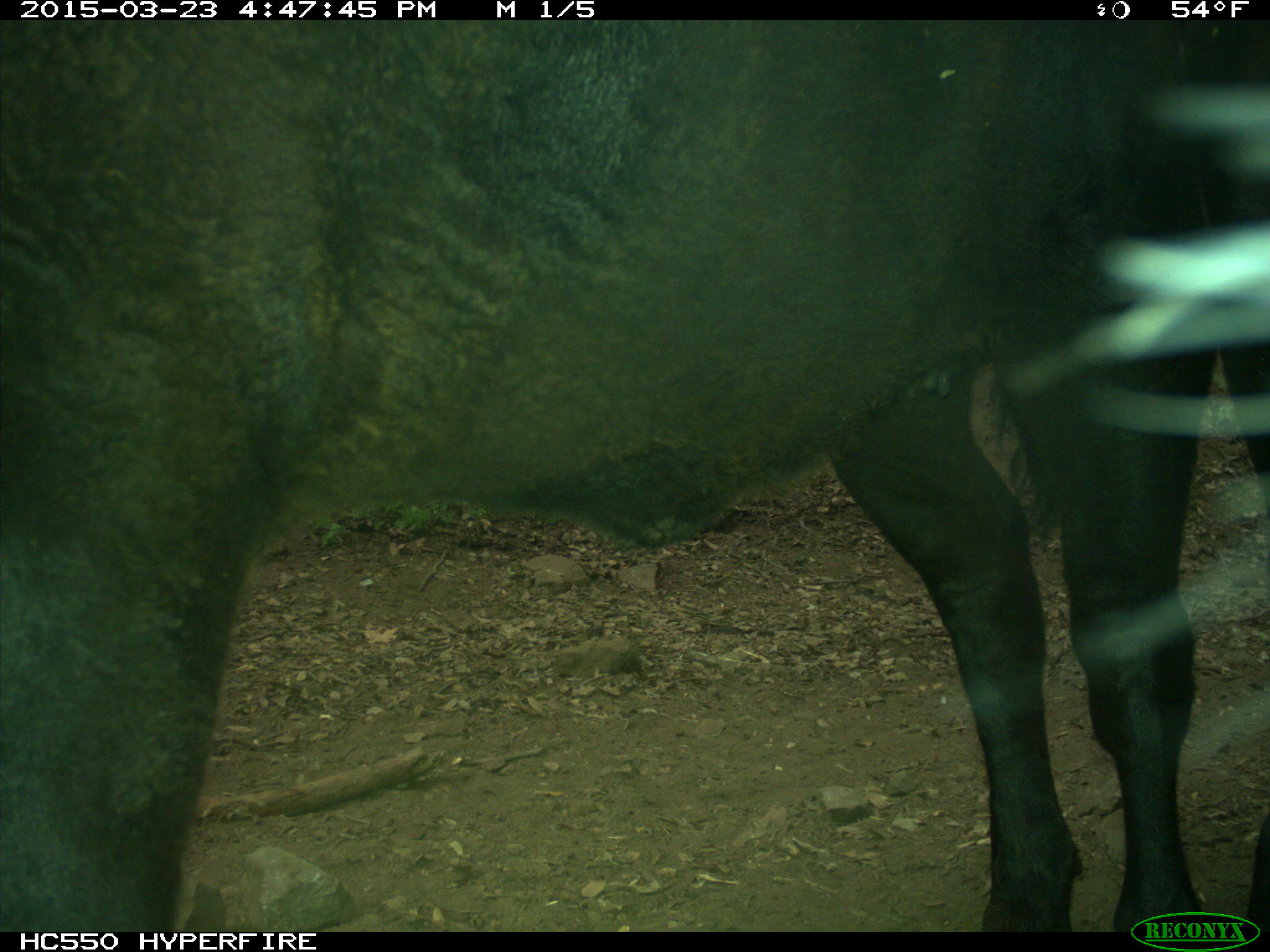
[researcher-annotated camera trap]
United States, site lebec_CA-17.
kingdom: Animalia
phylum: Chordata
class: Mammalia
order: Artiodactyla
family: Bovidae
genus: Bos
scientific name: Bos taurus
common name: domestic cow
Bos taurus (domestic cow).